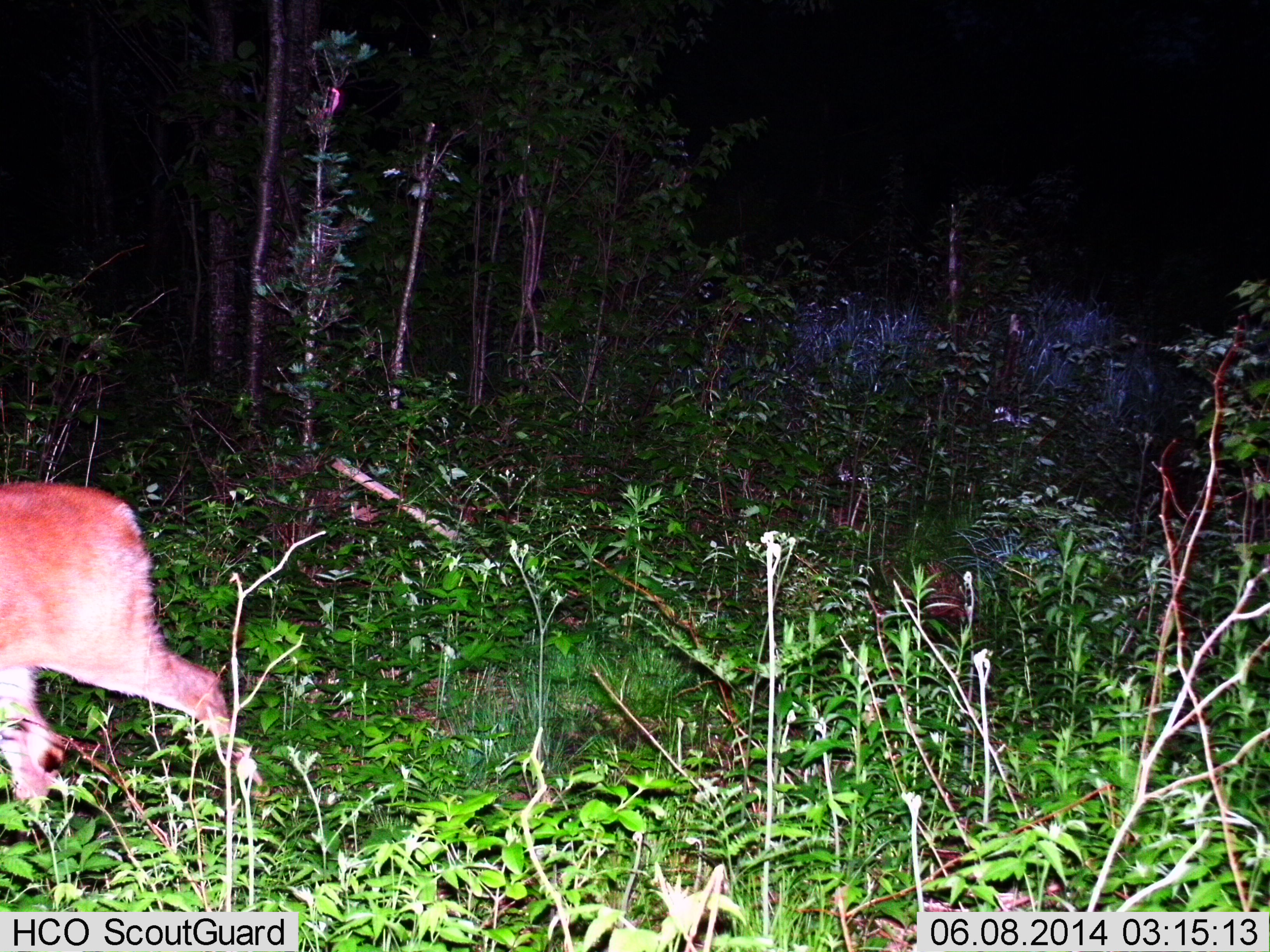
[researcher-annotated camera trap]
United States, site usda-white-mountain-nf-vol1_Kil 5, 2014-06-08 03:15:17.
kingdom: Animalia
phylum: Chordata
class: Mammalia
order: Artiodactyla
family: Cervidae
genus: Odocoileus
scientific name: Odocoileus virginianus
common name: white-tailed deer